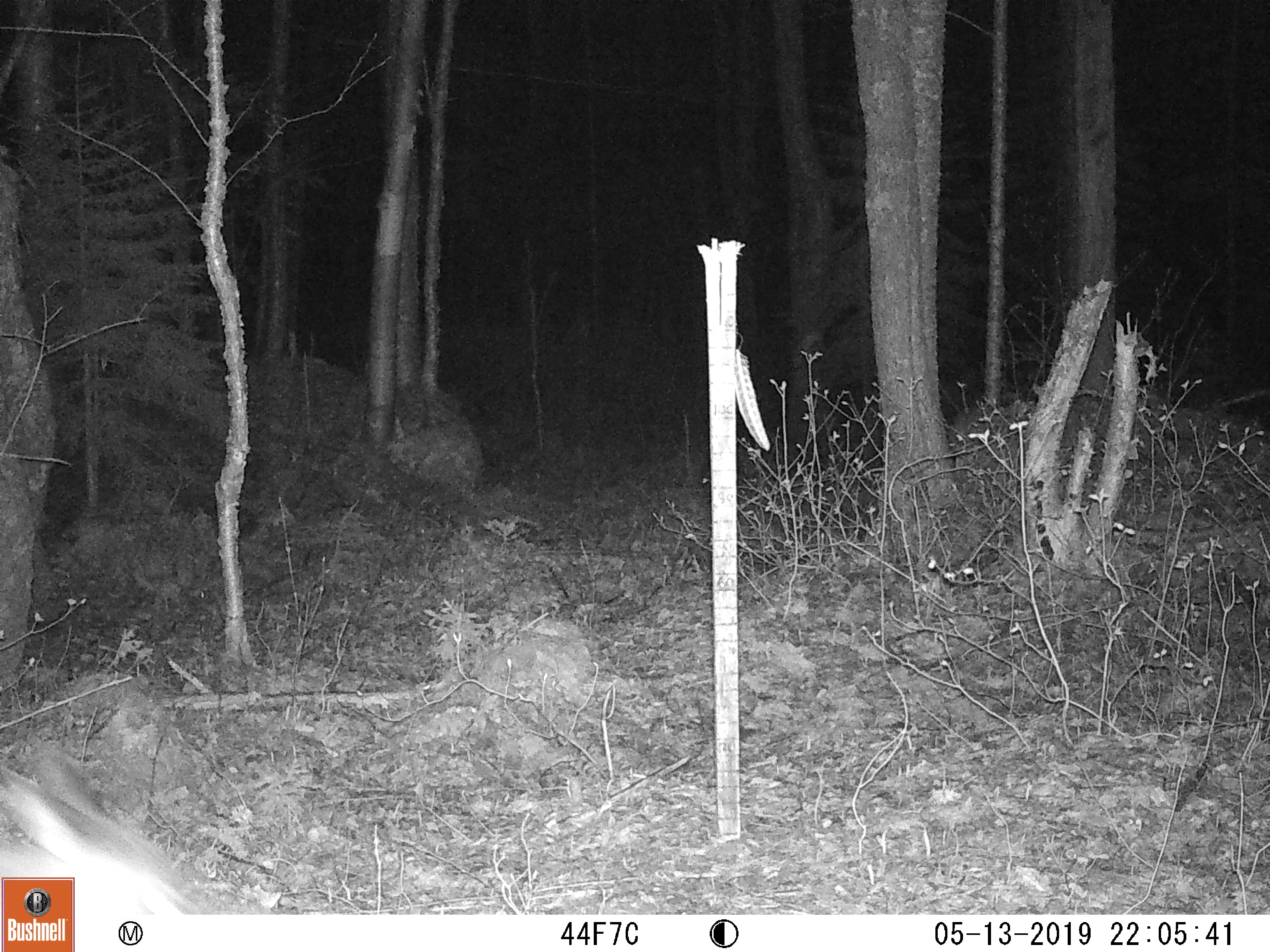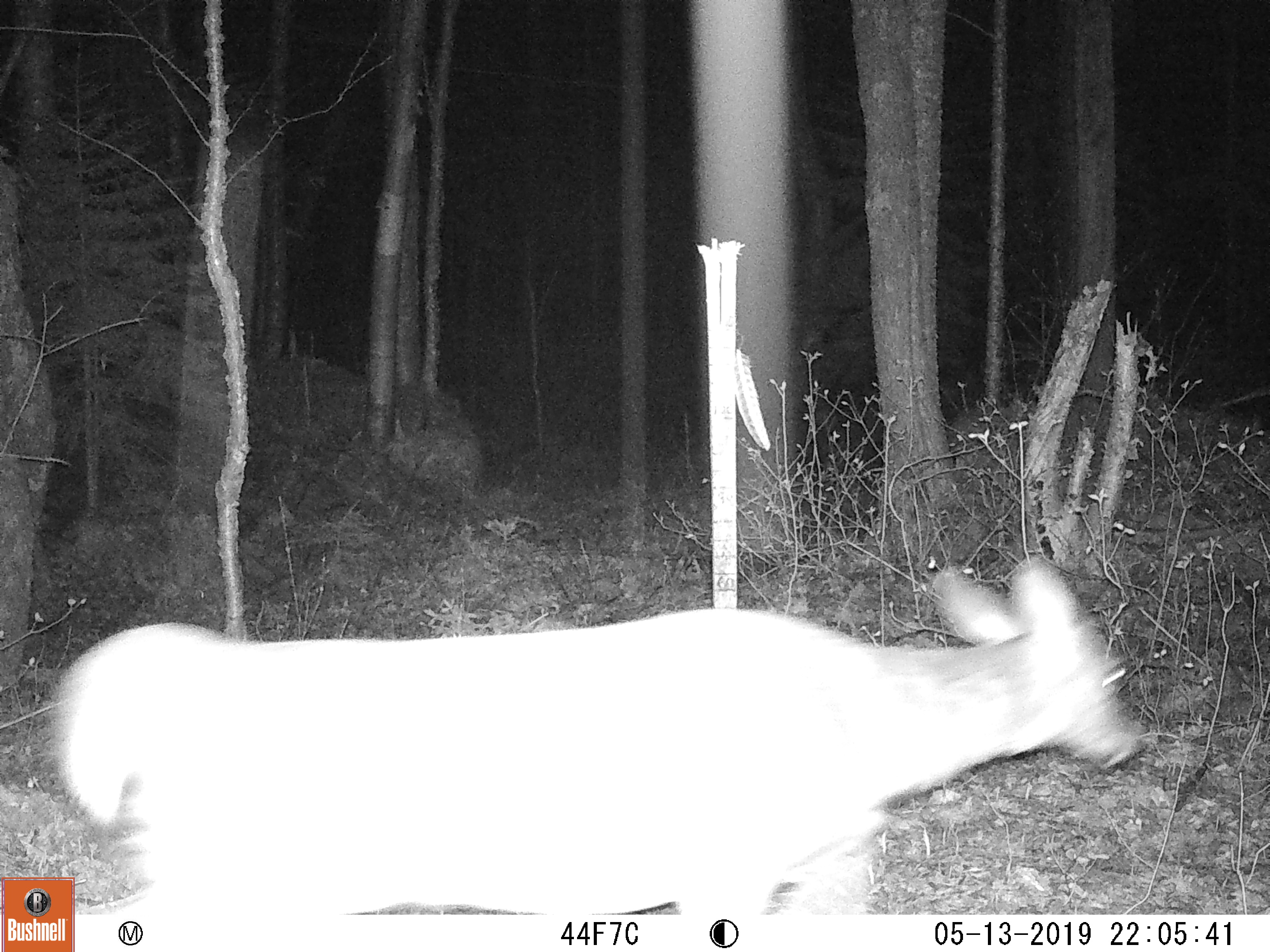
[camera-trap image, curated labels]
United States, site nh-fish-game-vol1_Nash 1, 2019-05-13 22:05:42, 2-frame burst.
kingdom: Animalia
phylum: Chordata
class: Mammalia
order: Artiodactyla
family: Cervidae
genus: Odocoileus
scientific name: Odocoileus virginianus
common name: white-tailed deer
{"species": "white-tailed deer (Odocoileus virginianus)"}